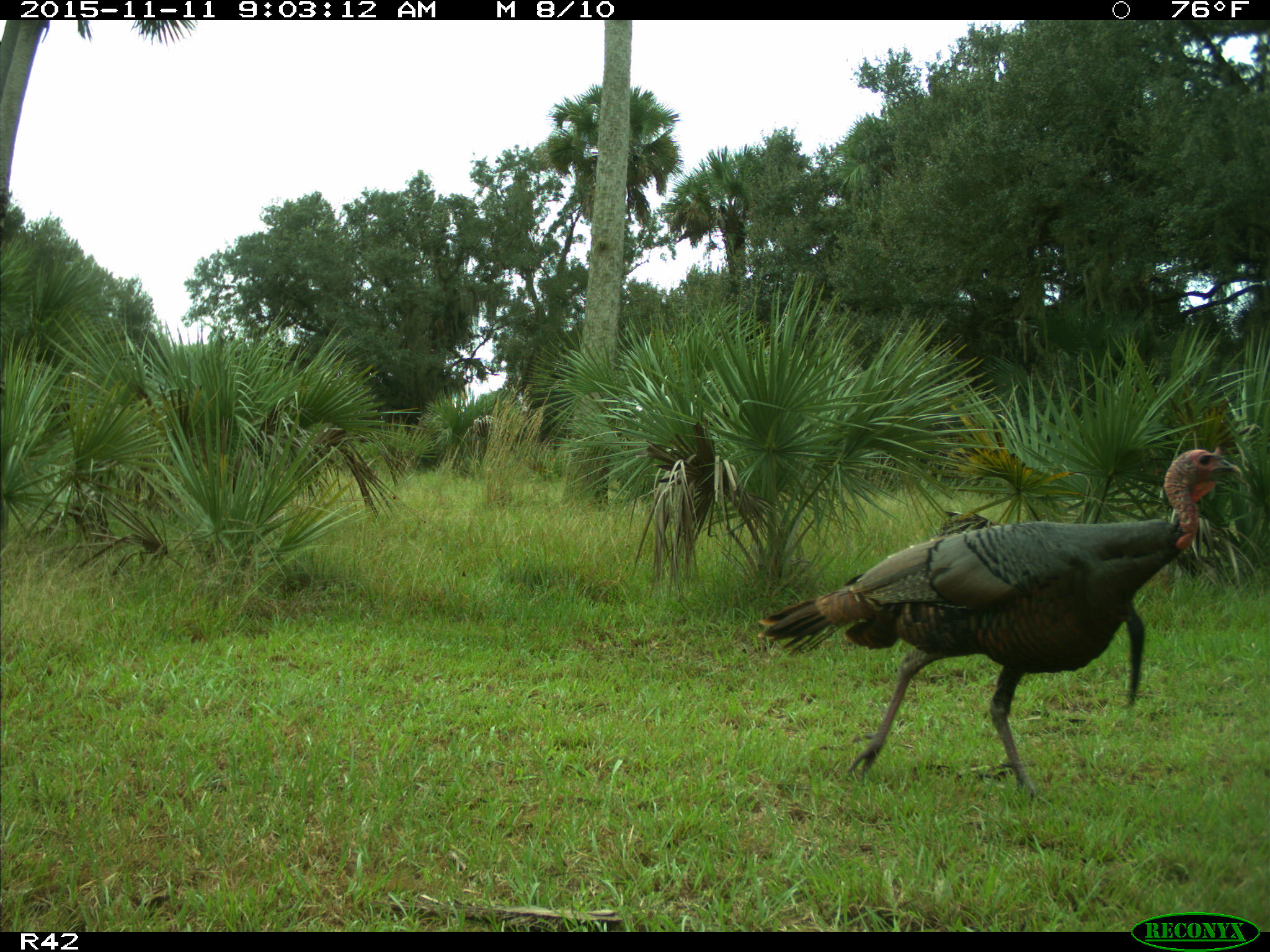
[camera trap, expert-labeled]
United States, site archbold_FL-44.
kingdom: Animalia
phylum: Chordata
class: Aves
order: Galliformes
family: Phasianidae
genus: Meleagris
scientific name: Meleagris gallopavo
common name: wild turkey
Meleagris gallopavo (wild turkey).